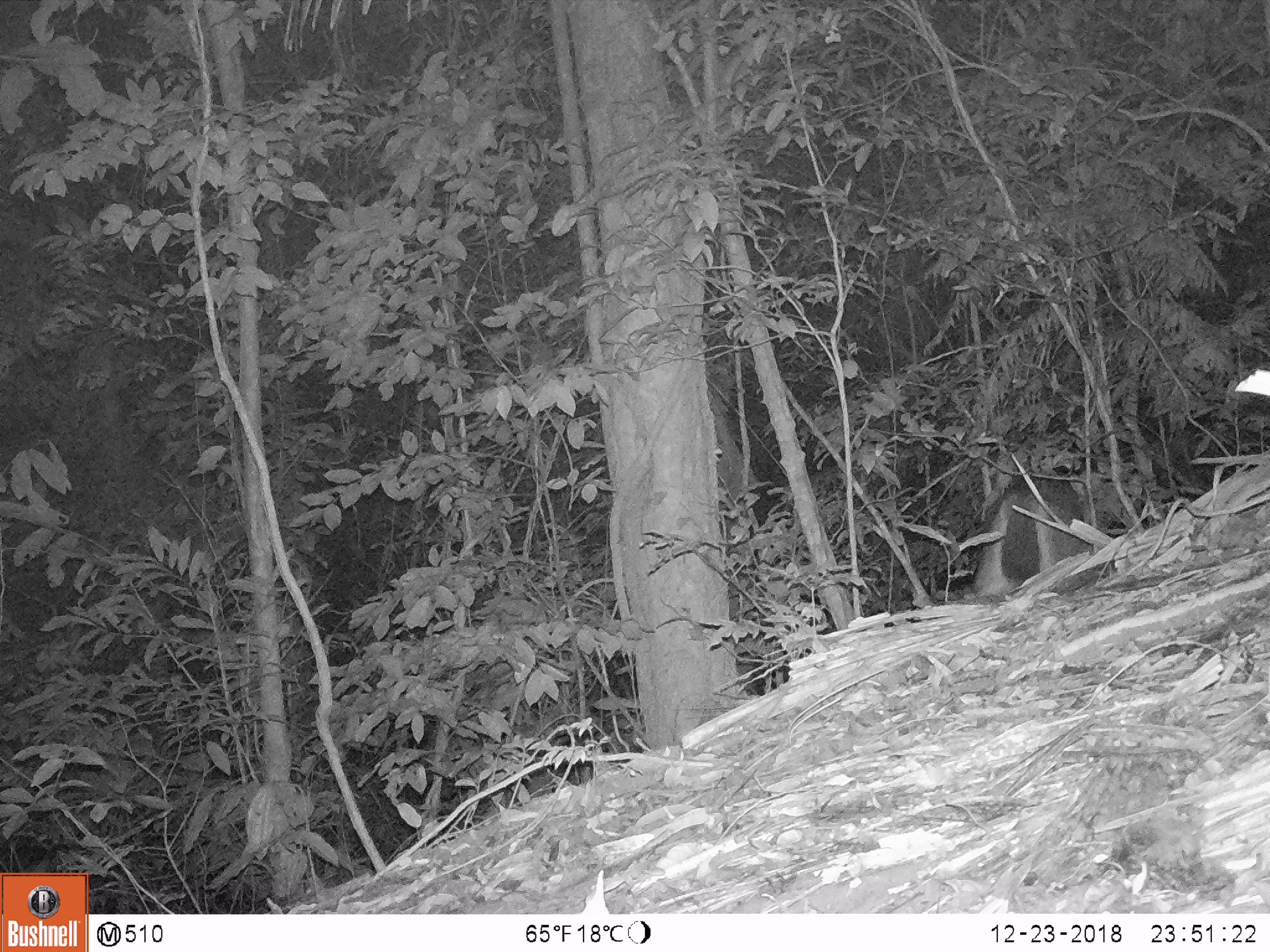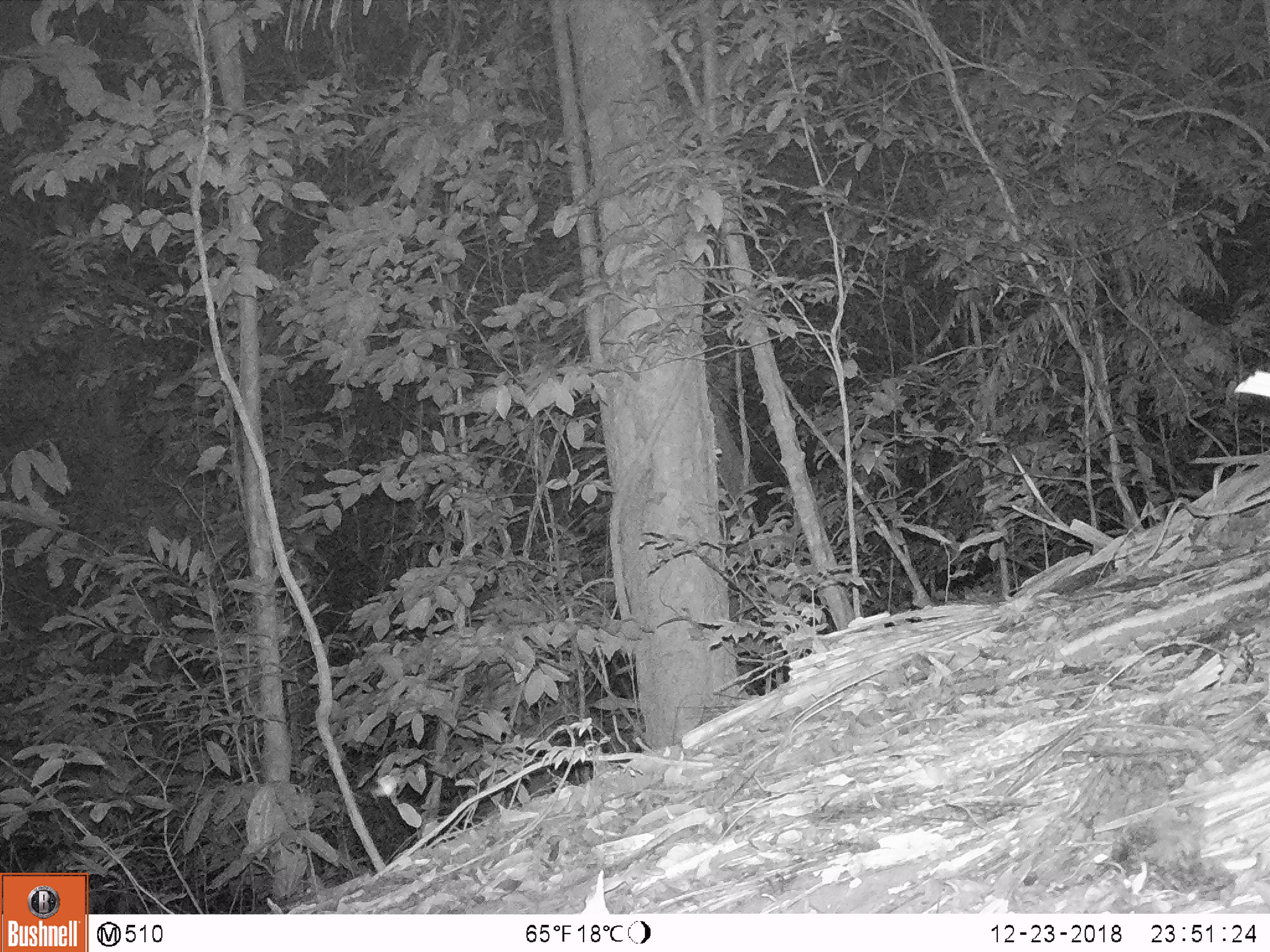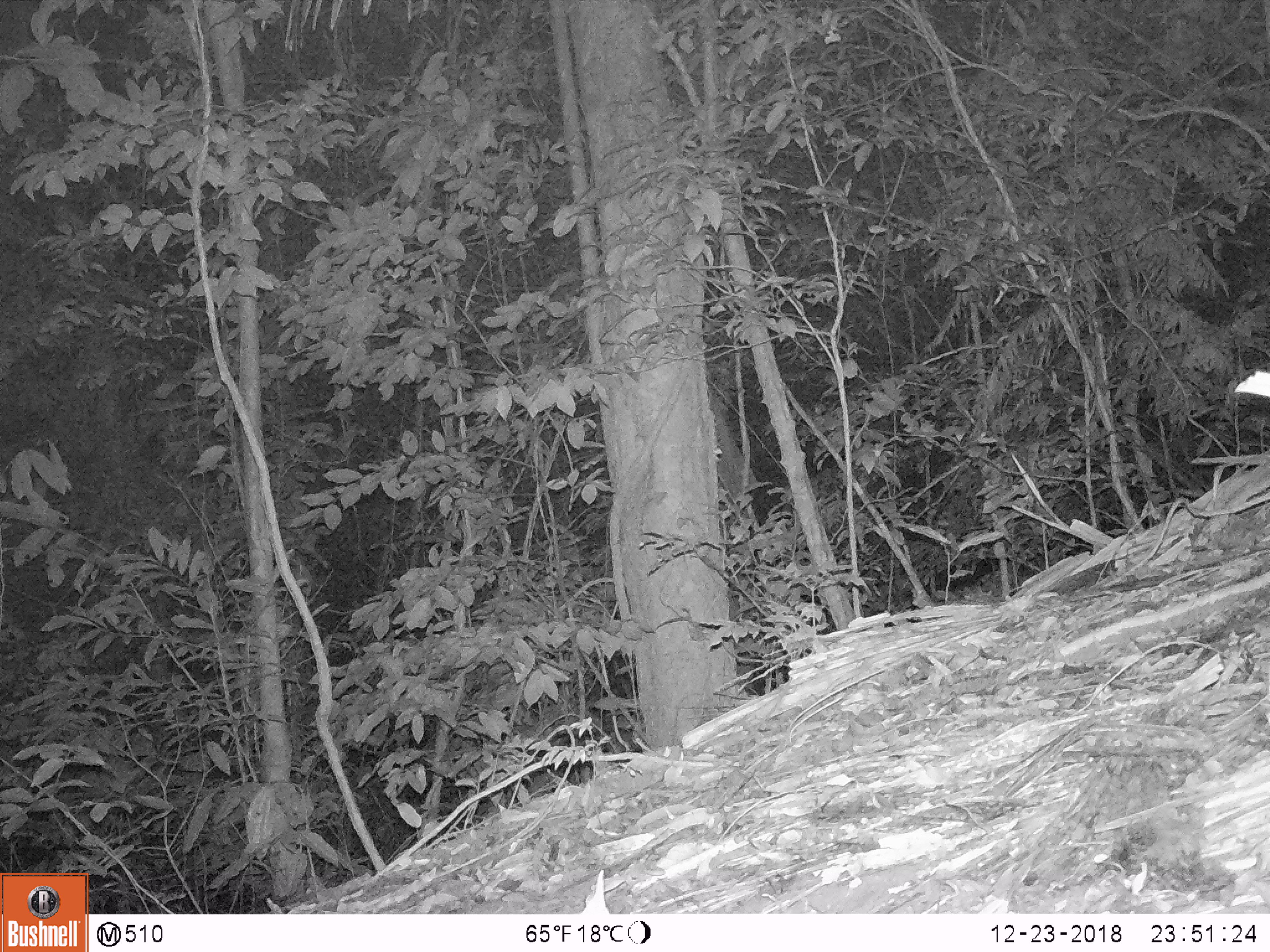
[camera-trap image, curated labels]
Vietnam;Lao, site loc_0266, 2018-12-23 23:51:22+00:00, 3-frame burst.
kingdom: Animalia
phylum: Chordata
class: Mammalia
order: Artiodactyla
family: Cervidae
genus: Rusa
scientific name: Rusa unicolor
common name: sambar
Sambar (Rusa unicolor). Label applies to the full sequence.